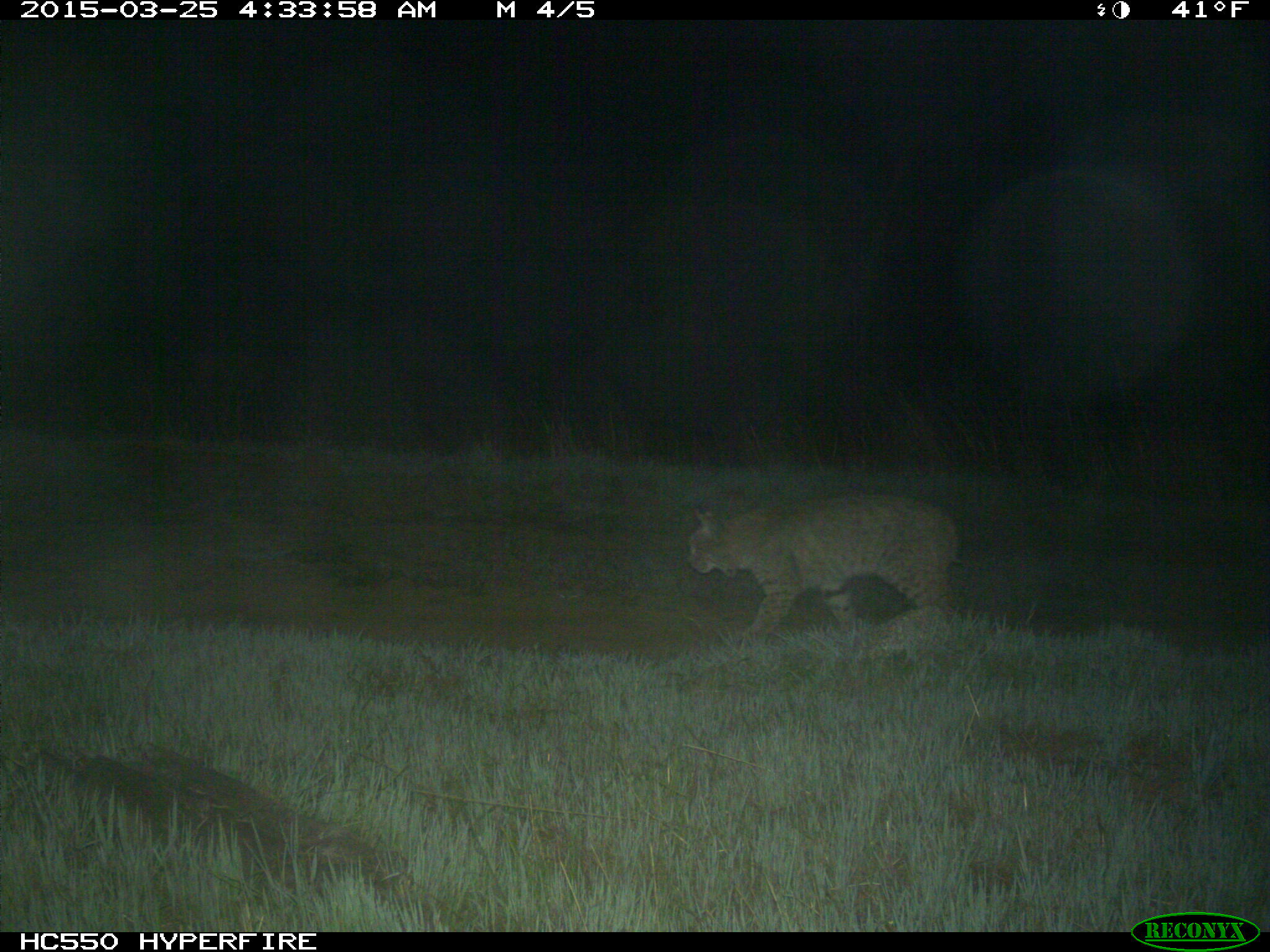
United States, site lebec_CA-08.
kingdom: Animalia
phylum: Chordata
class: Mammalia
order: Carnivora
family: Felidae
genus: Lynx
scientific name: Lynx rufus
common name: bobcat